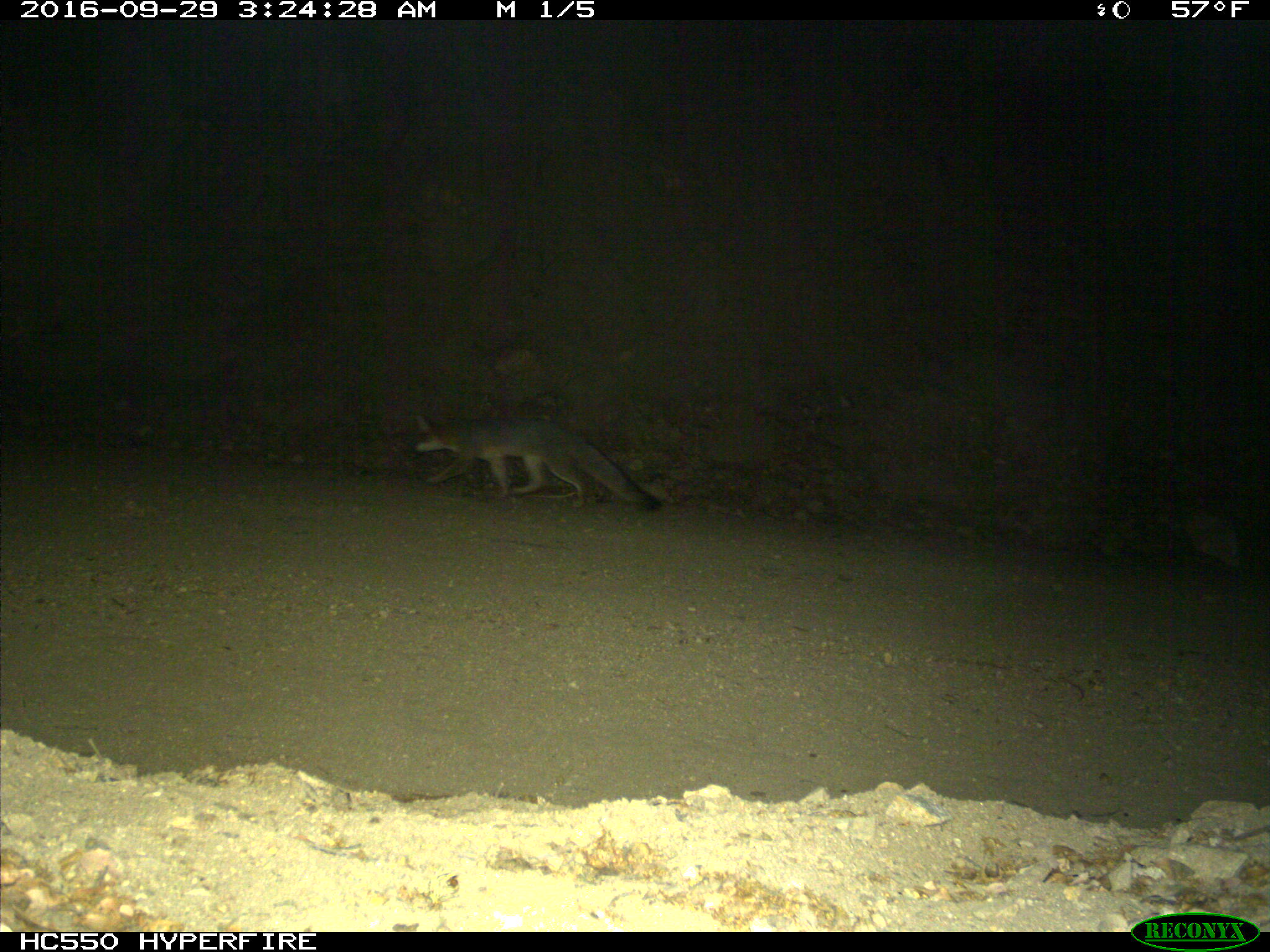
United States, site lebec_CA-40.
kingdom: Animalia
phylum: Chordata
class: Mammalia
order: Carnivora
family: Canidae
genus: Urocyon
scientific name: Urocyon cinereoargenteus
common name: gray fox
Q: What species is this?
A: Urocyon cinereoargenteus (gray fox).